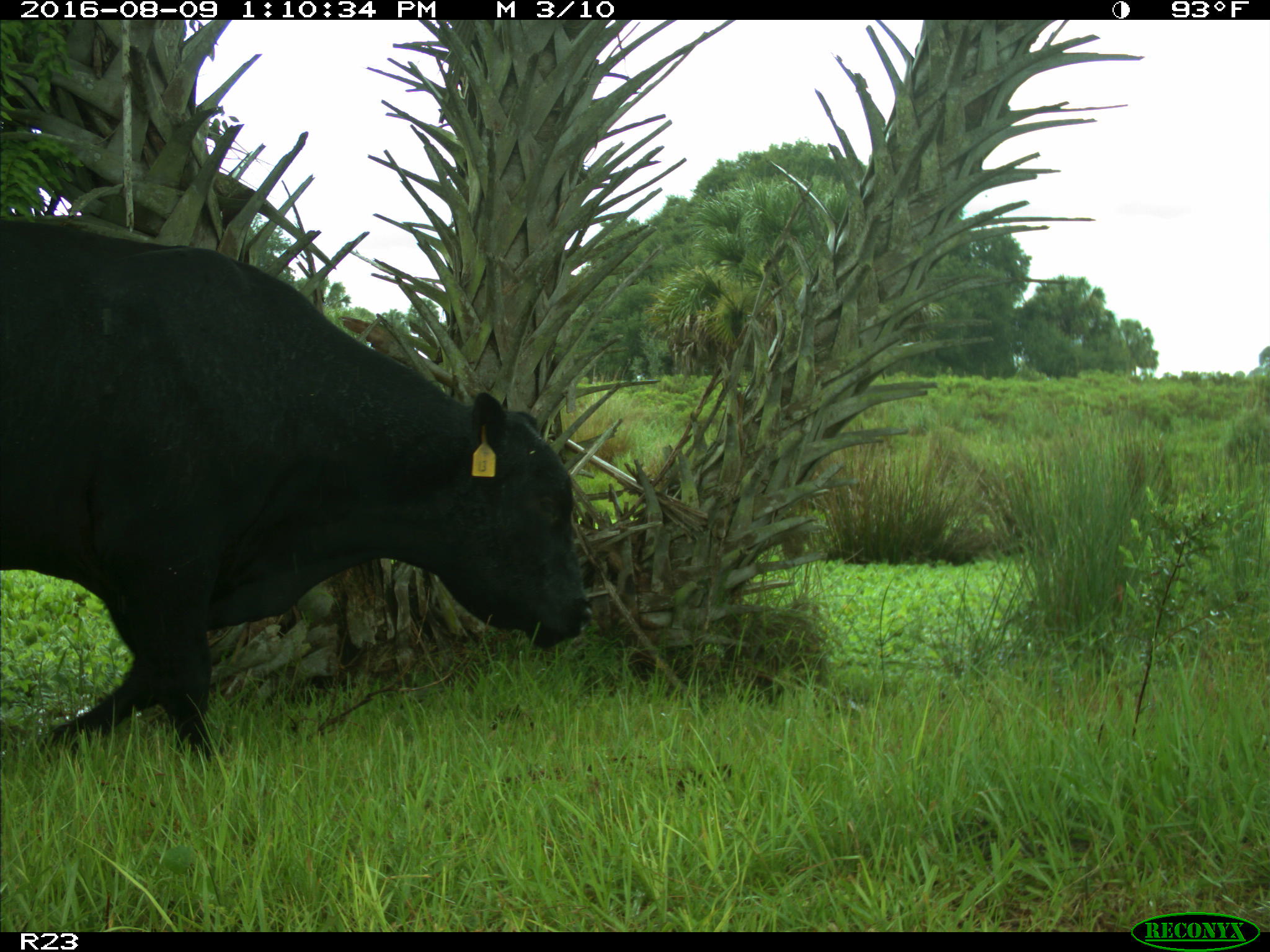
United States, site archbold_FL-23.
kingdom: Animalia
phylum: Chordata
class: Mammalia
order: Artiodactyla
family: Bovidae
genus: Bos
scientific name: Bos taurus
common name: domestic cow